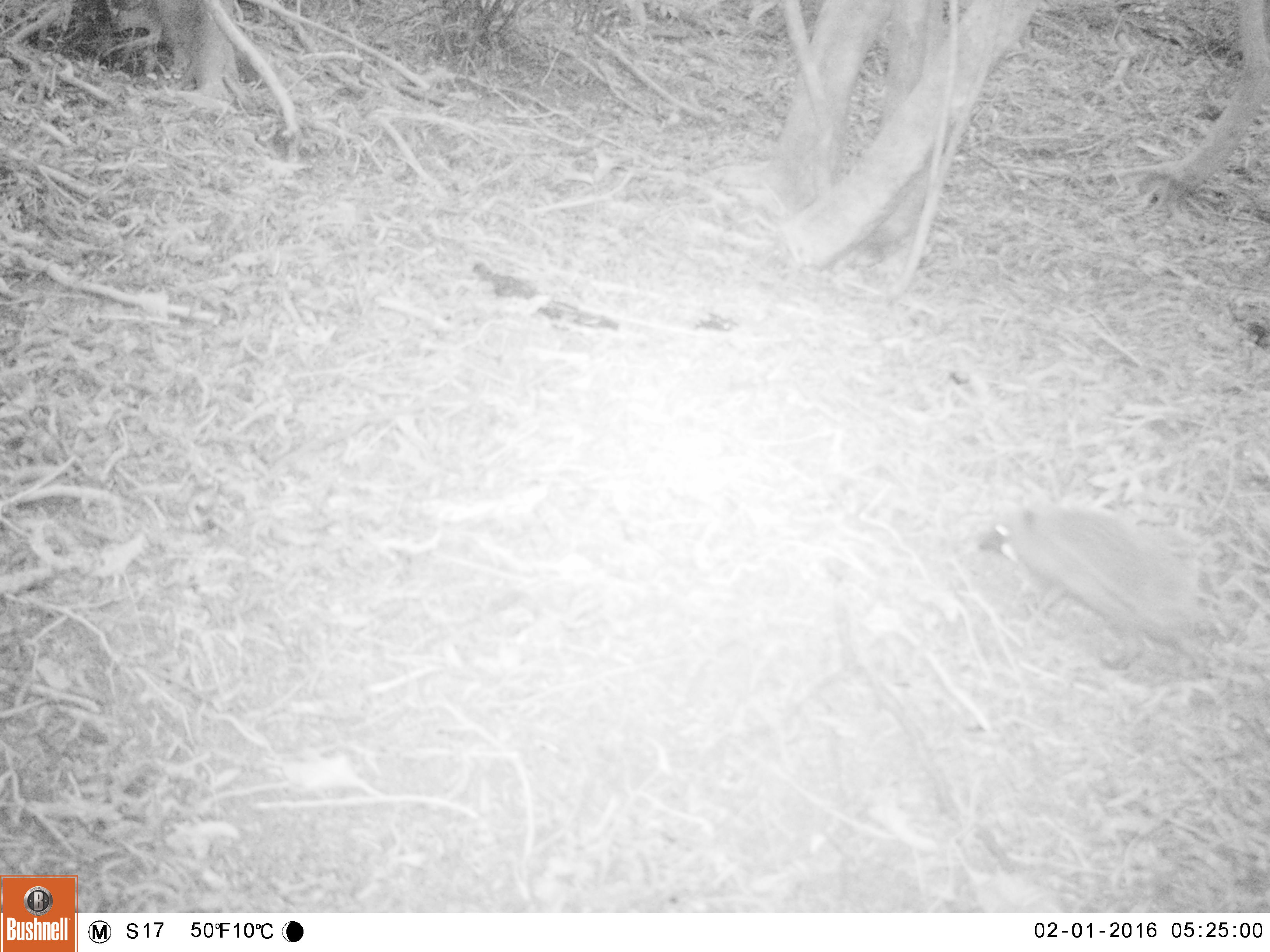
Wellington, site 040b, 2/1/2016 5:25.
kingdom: Animalia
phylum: Chordata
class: Mammalia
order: Eulipotyphla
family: Erinaceidae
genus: Erinaceus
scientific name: Erinaceus europaeus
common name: hedgehog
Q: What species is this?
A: Hedgehog (Erinaceus europaeus).